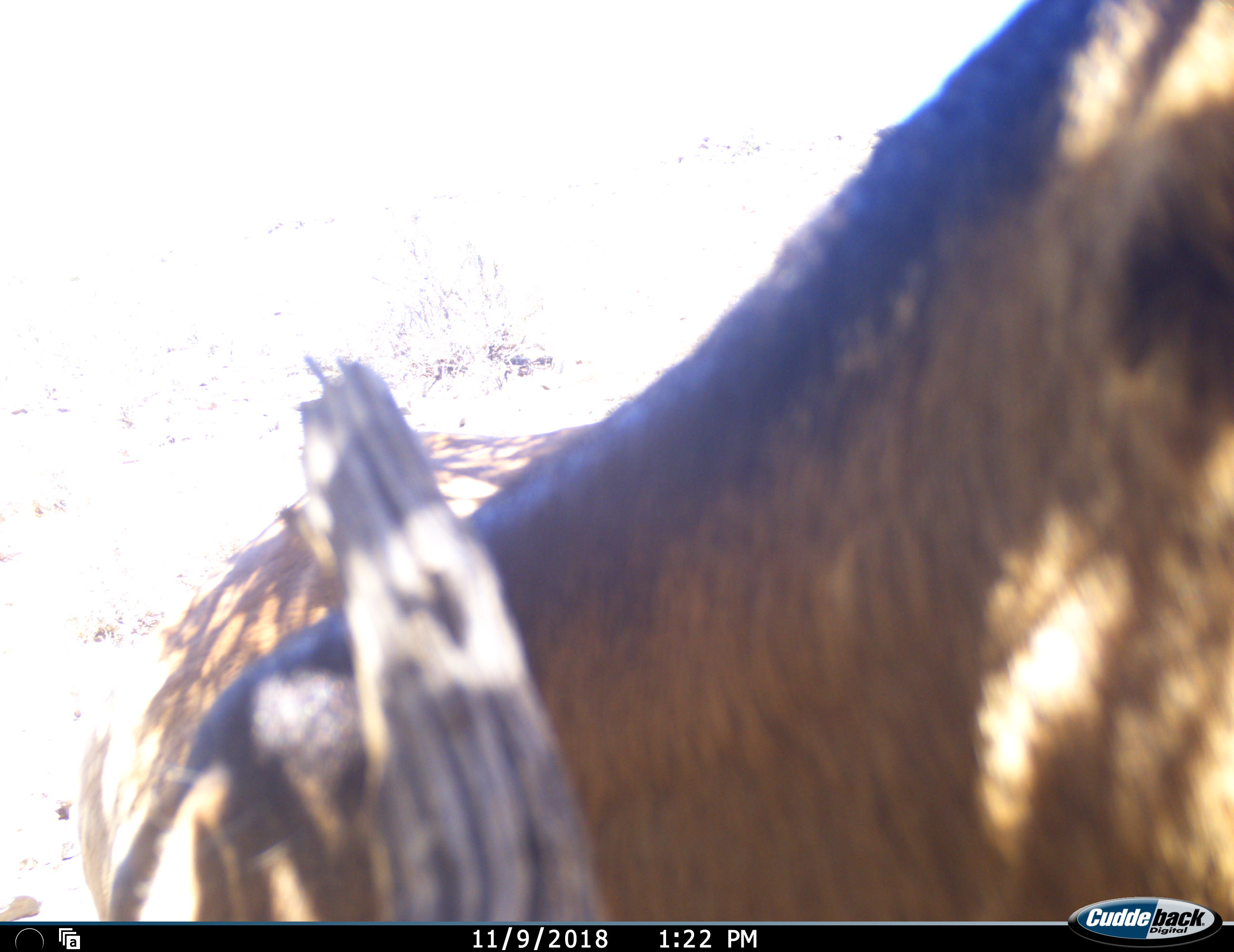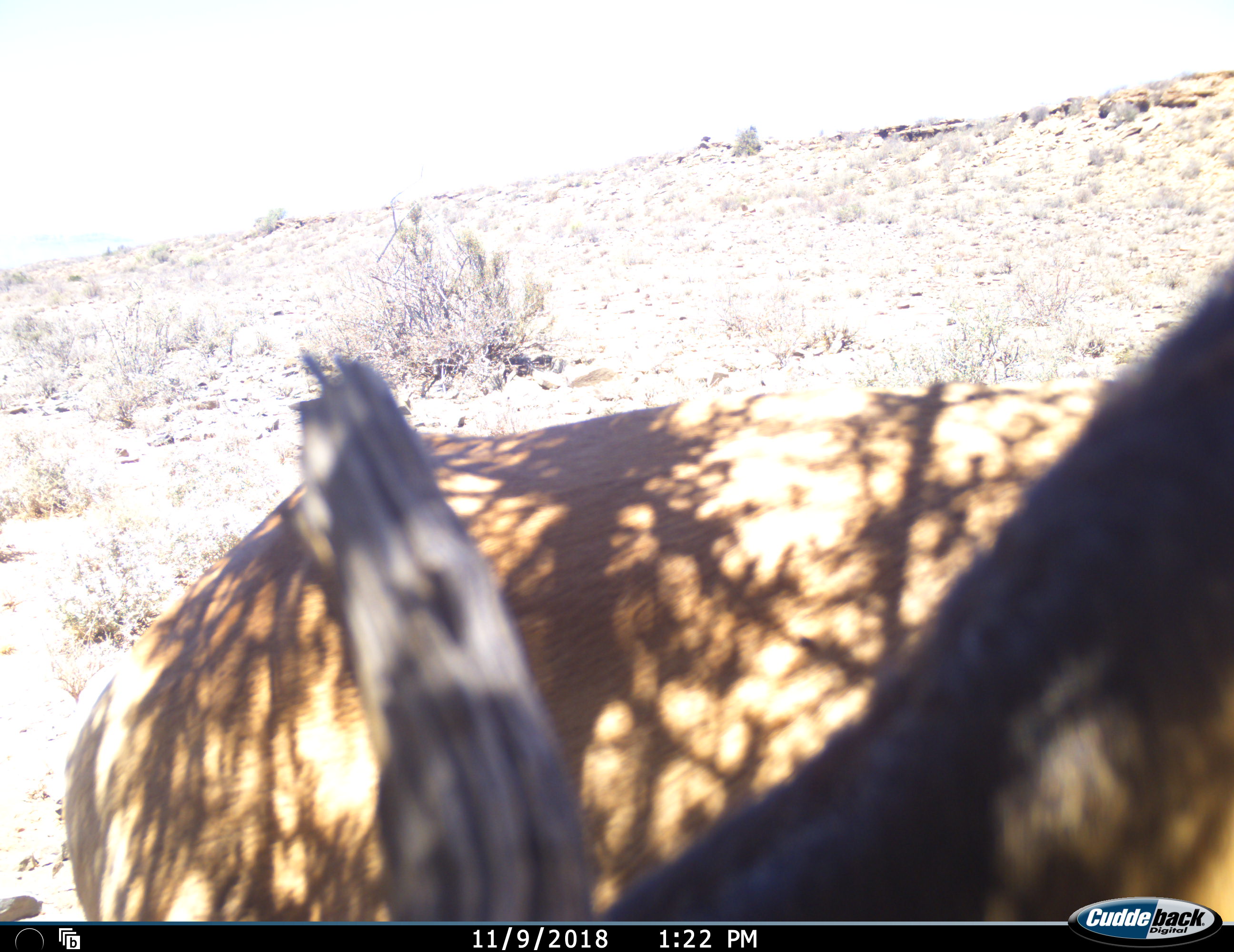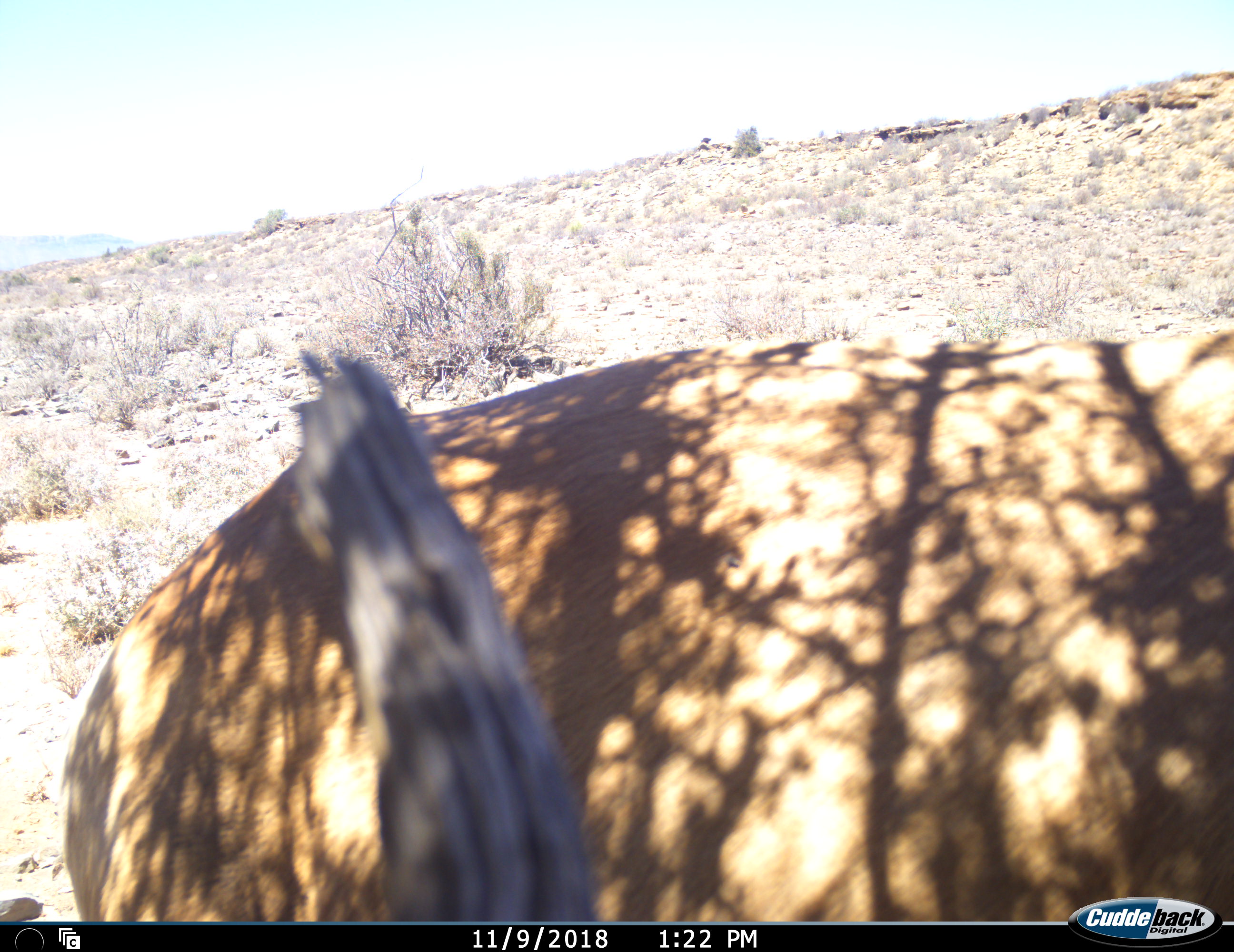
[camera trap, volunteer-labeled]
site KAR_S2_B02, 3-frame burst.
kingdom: Animalia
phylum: Chordata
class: Mammalia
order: Artiodactyla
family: Bovidae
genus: Alcelaphus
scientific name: Alcelaphus buselaphus caama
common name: red hartebeest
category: hartebeestred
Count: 1.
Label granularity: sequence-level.